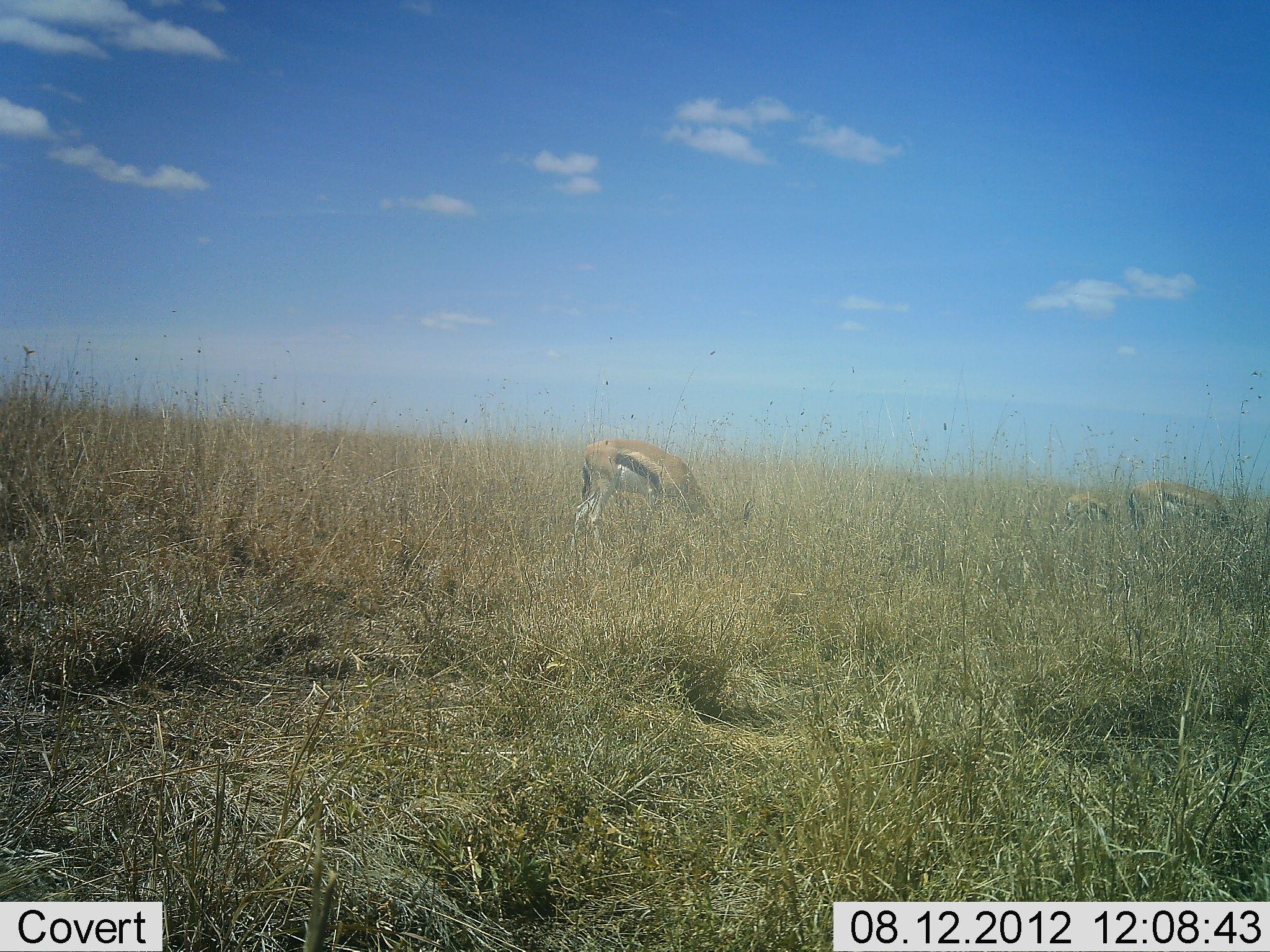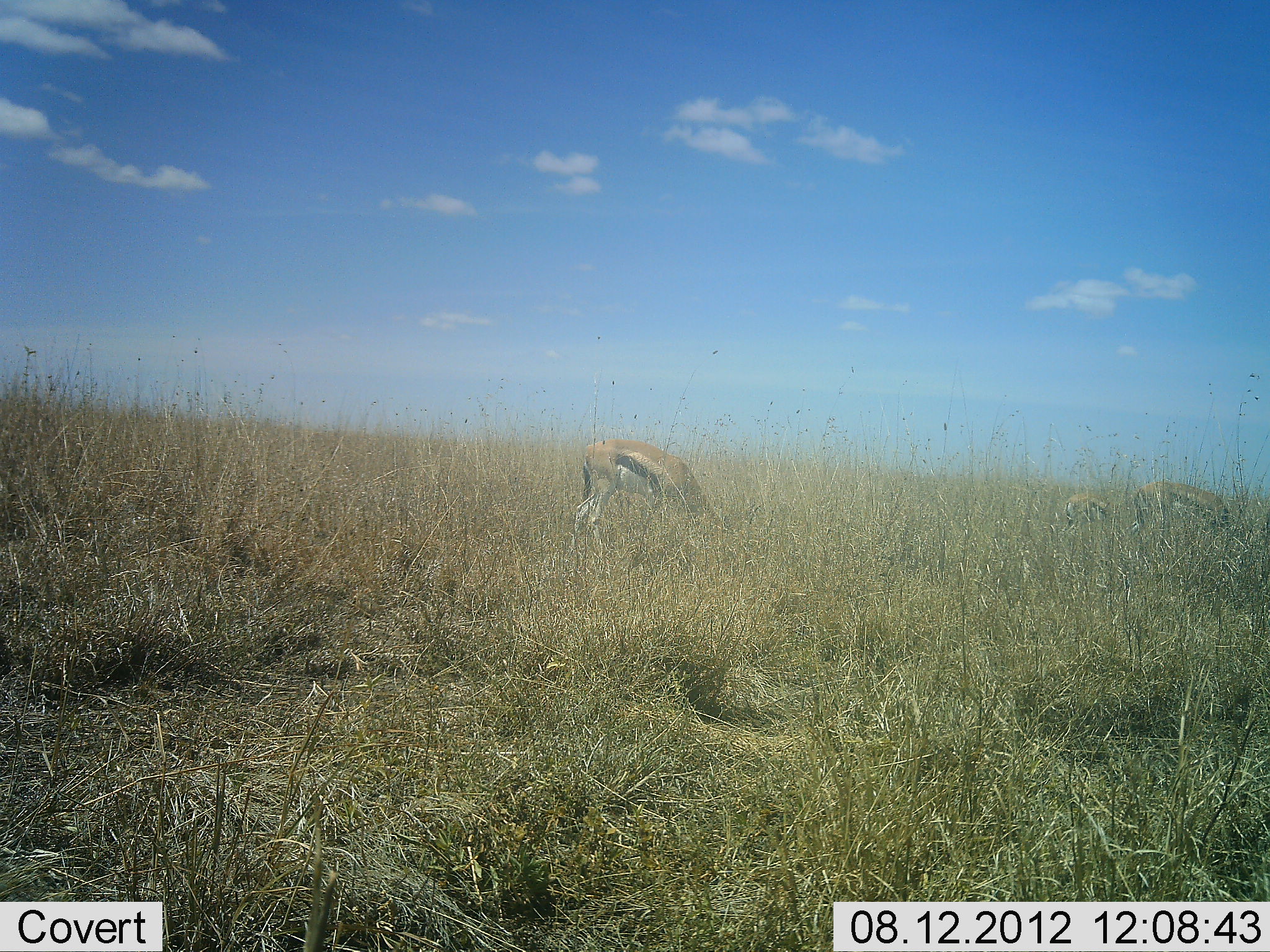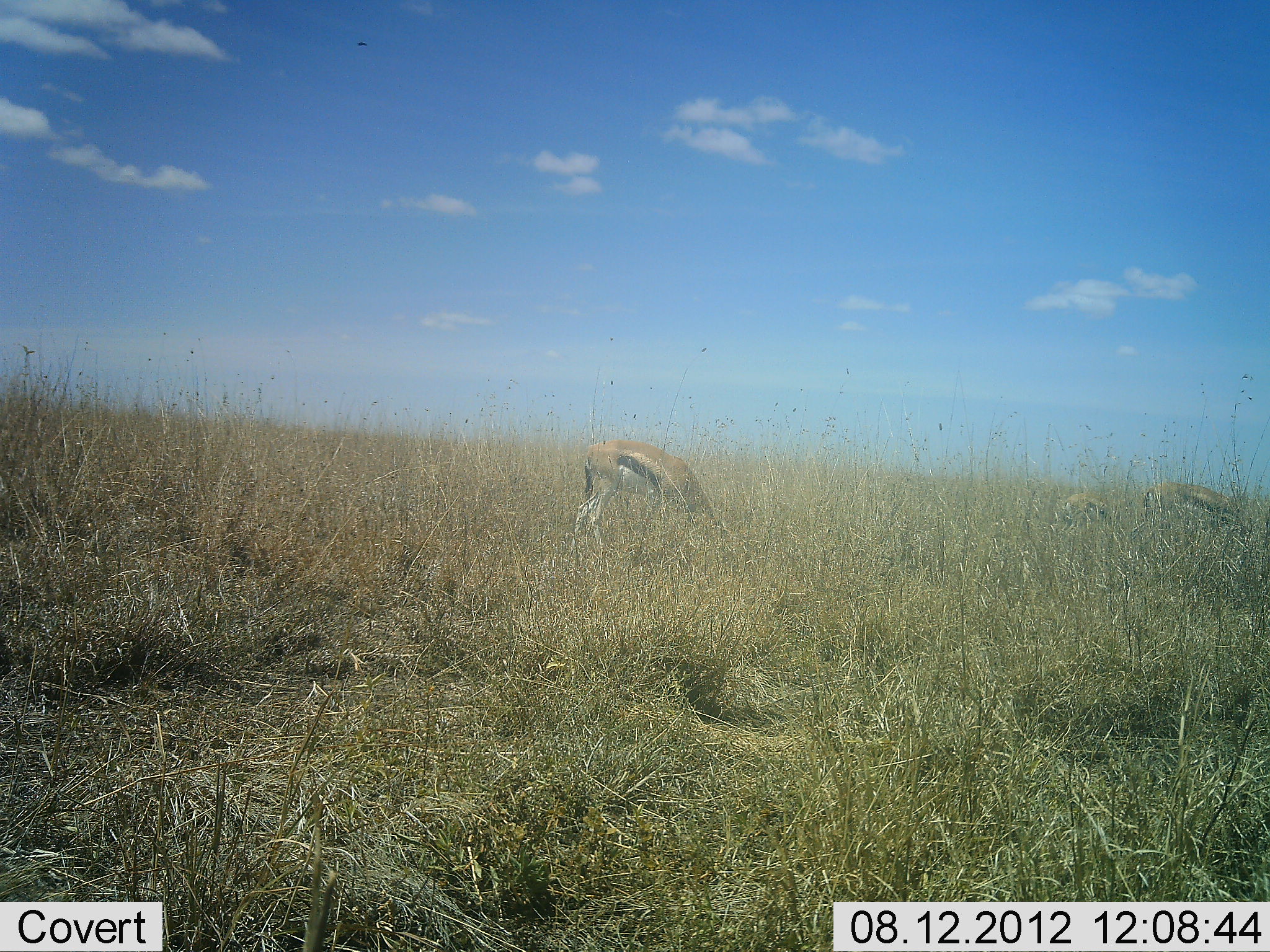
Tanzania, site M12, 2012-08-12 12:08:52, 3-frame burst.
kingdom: Animalia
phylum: Chordata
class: Mammalia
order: Artiodactyla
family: Bovidae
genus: Eudorcas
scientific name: Eudorcas thomsonii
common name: thomson's gazelle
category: gazellethomsons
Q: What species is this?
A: Gazellethomsons (thomson's gazelle) (Eudorcas thomsonii).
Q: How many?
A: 3.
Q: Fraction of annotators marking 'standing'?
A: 30%.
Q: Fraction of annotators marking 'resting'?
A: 0%.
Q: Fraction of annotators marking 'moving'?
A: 30%.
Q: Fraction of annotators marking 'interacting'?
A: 0%.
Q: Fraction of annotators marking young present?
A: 0%.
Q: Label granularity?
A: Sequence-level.